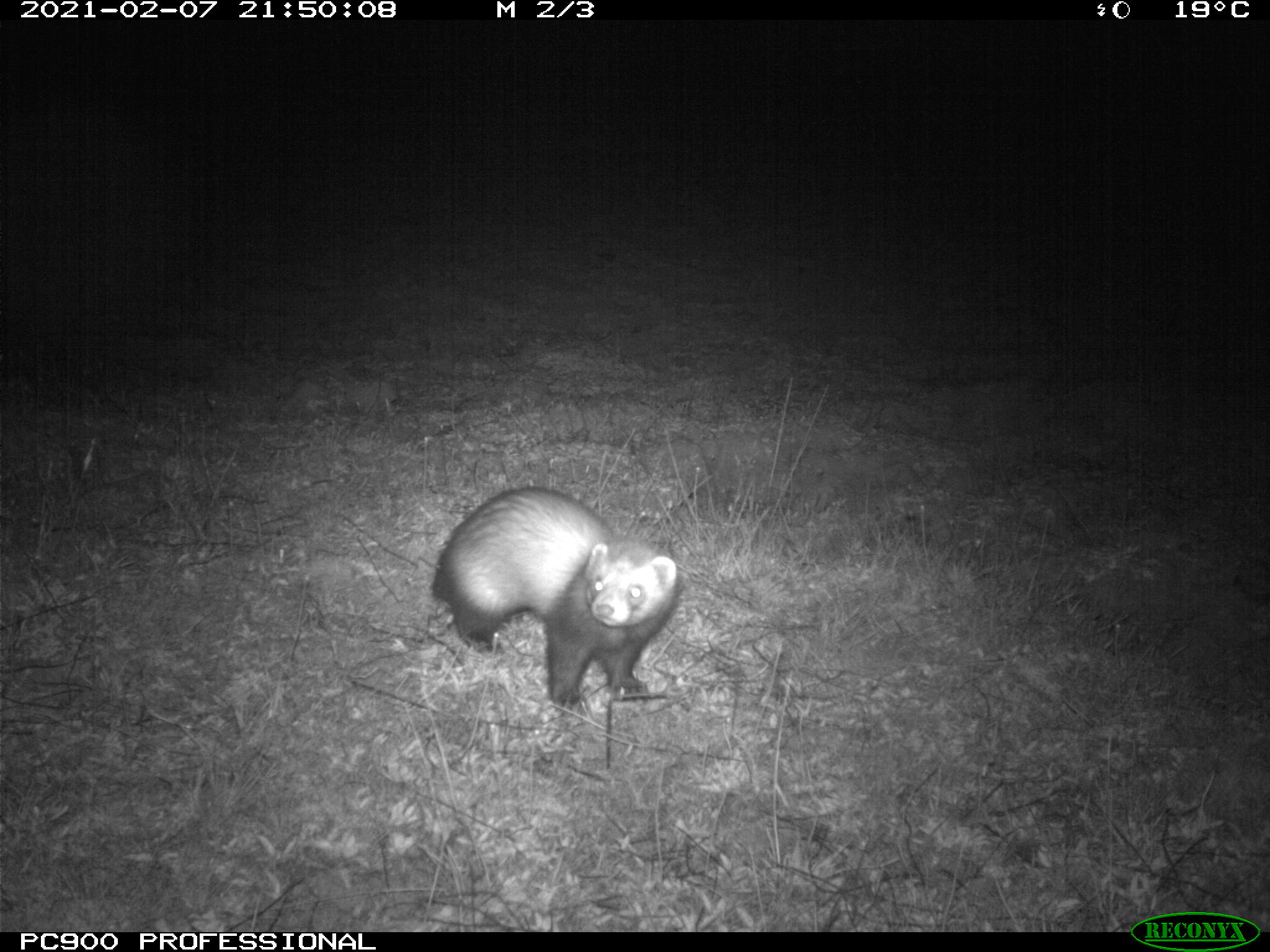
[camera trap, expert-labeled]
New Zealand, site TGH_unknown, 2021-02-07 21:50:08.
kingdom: Animalia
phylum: Chordata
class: Mammalia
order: Carnivora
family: Mustelidae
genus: Mustela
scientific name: Mustela furo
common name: ferret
Ferret (Mustela furo).